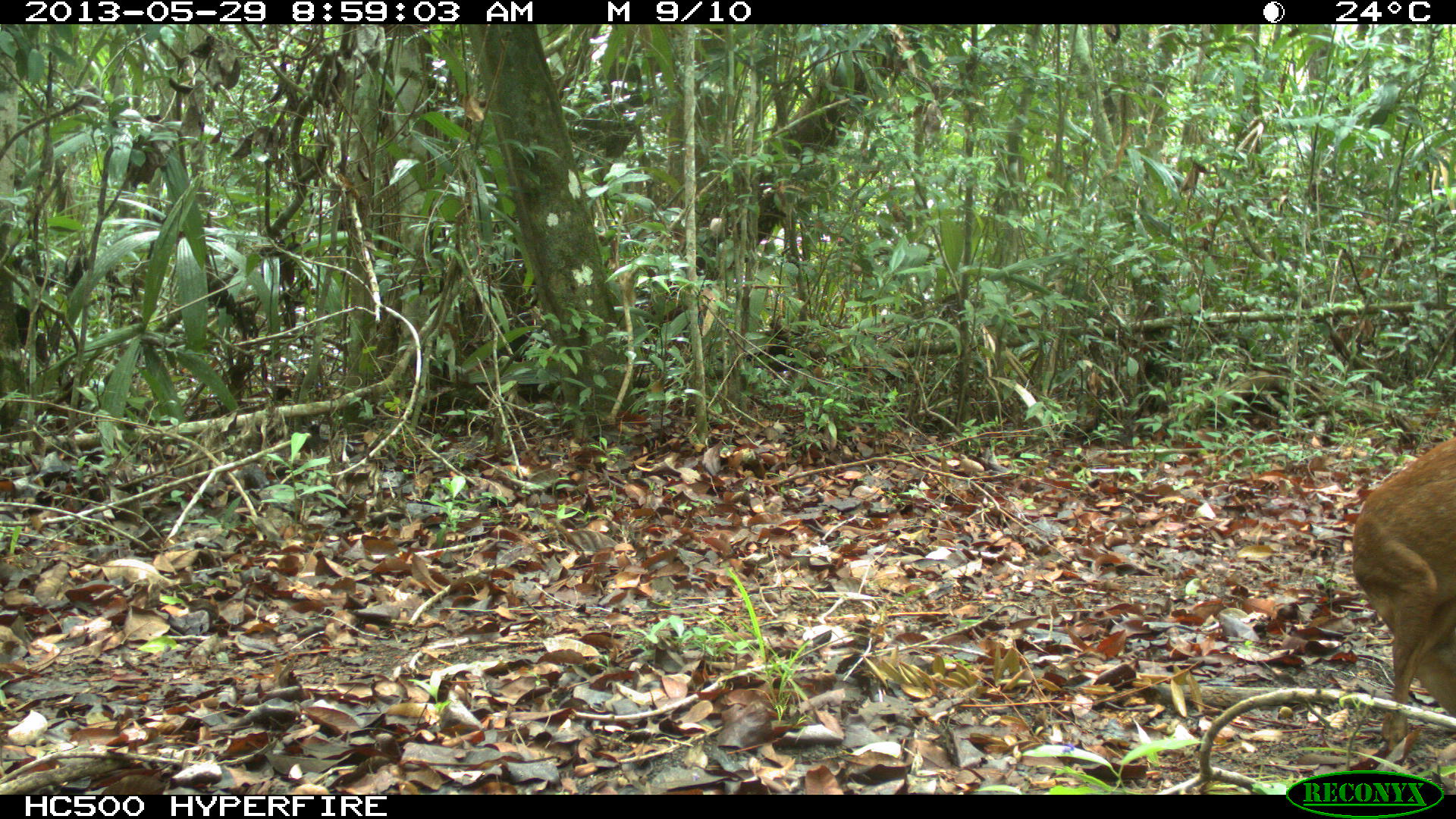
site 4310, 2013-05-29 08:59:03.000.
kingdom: Animalia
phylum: Chordata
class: Mammalia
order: Artiodactyla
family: Cervidae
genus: Mazama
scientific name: Mazama temama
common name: central american red brocket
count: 1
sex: female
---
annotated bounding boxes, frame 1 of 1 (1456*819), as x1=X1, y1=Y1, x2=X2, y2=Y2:
mazama temama: x1=1346, y1=429, x2=1453, y2=747